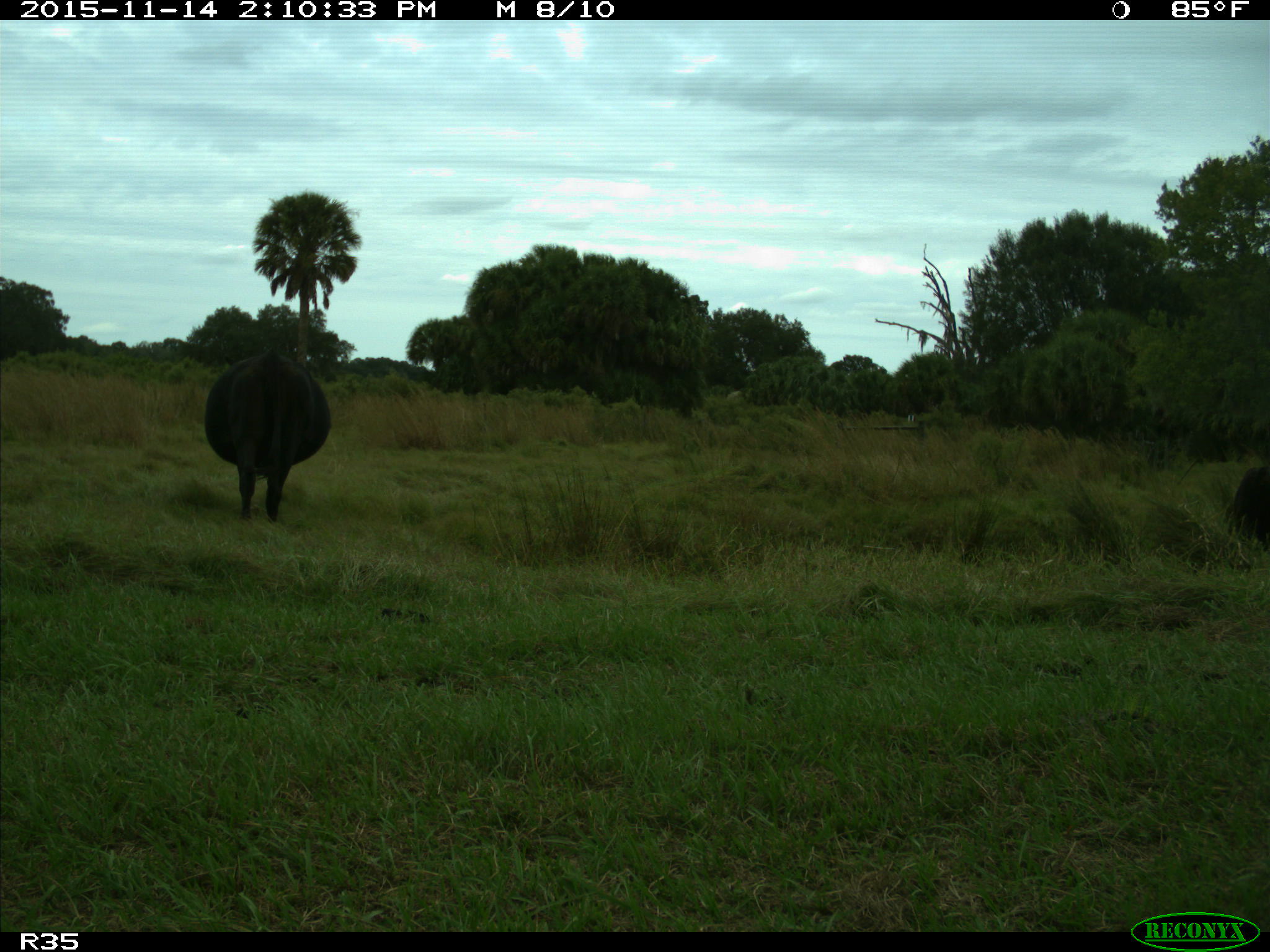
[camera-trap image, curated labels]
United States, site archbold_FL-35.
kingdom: Animalia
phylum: Chordata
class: Mammalia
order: Artiodactyla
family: Bovidae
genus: Bos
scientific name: Bos taurus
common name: domestic cow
Bos taurus (domestic cow).